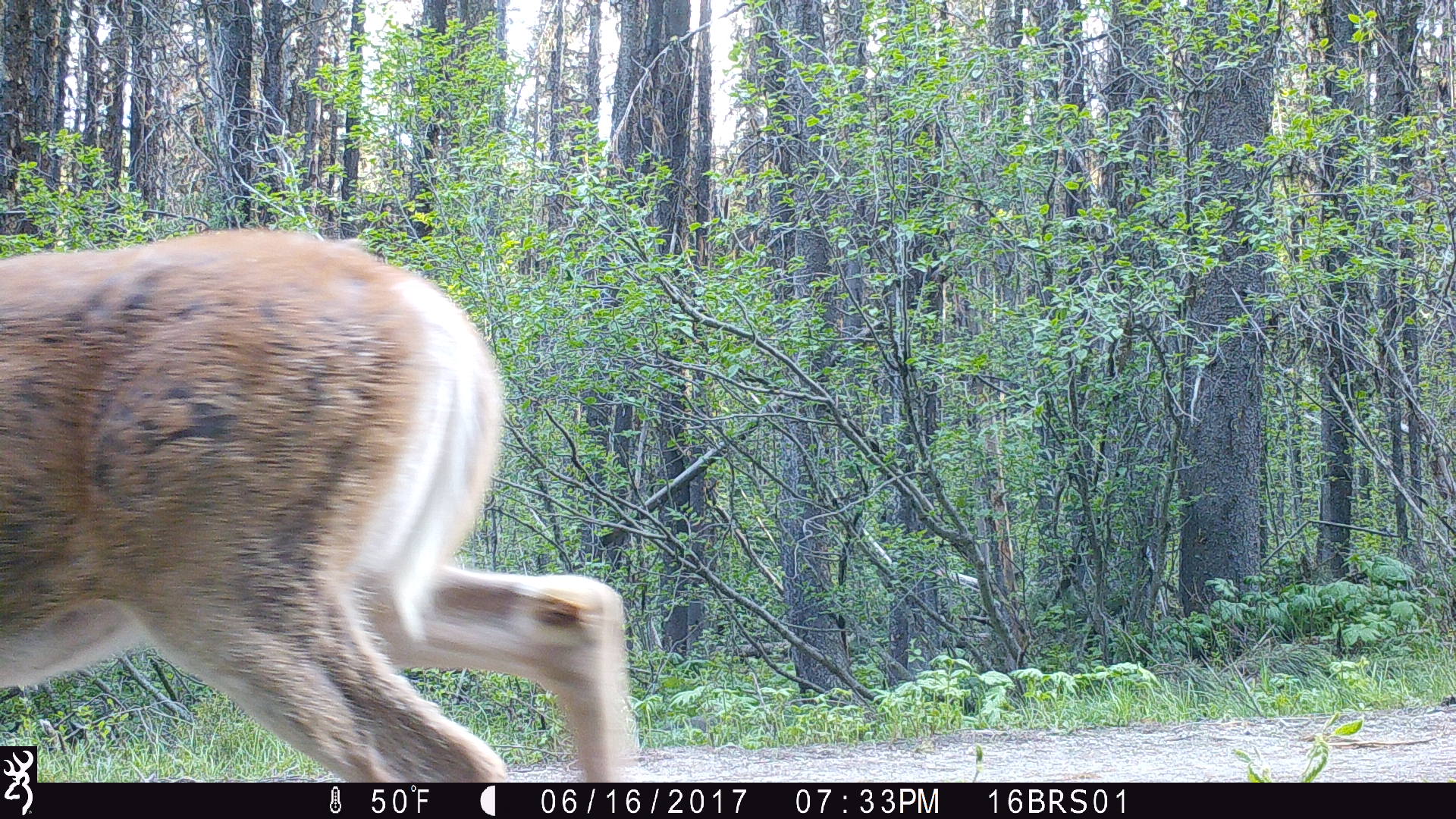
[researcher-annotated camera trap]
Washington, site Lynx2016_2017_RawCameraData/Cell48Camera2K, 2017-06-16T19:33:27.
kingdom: Animalia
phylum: Chordata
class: Mammalia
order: Artiodactyla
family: Cervidae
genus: Odocoileus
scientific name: Odocoileus virginianus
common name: white-tailed deer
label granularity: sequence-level